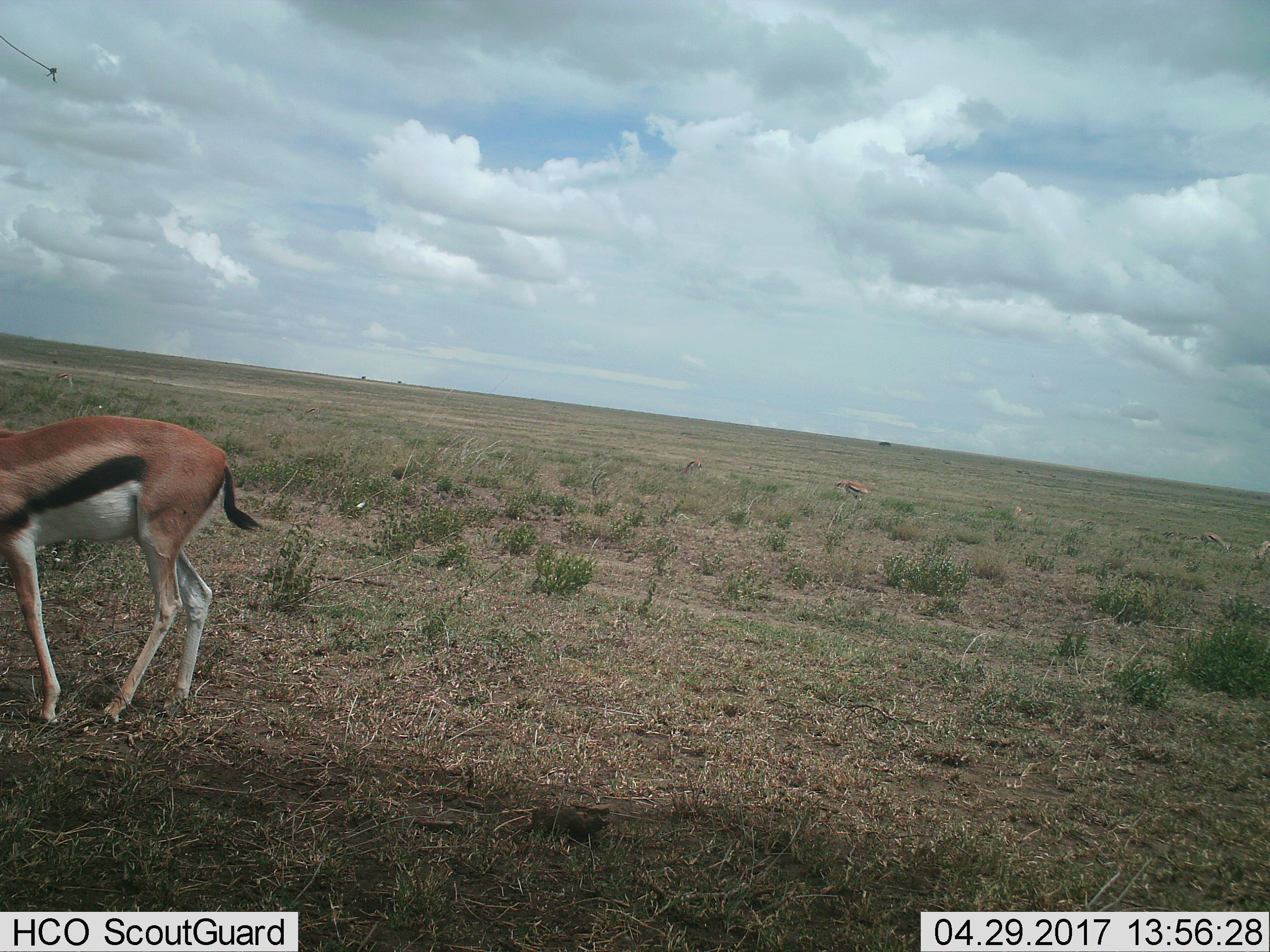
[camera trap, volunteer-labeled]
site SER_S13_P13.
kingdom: Animalia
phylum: Chordata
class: Mammalia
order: Artiodactyla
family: Bovidae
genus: Eudorcas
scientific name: Eudorcas thomsonii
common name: thomson's gazelle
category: gazellethomsons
Gazellethomsons (thomson's gazelle) (Eudorcas thomsonii), count 4. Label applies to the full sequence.